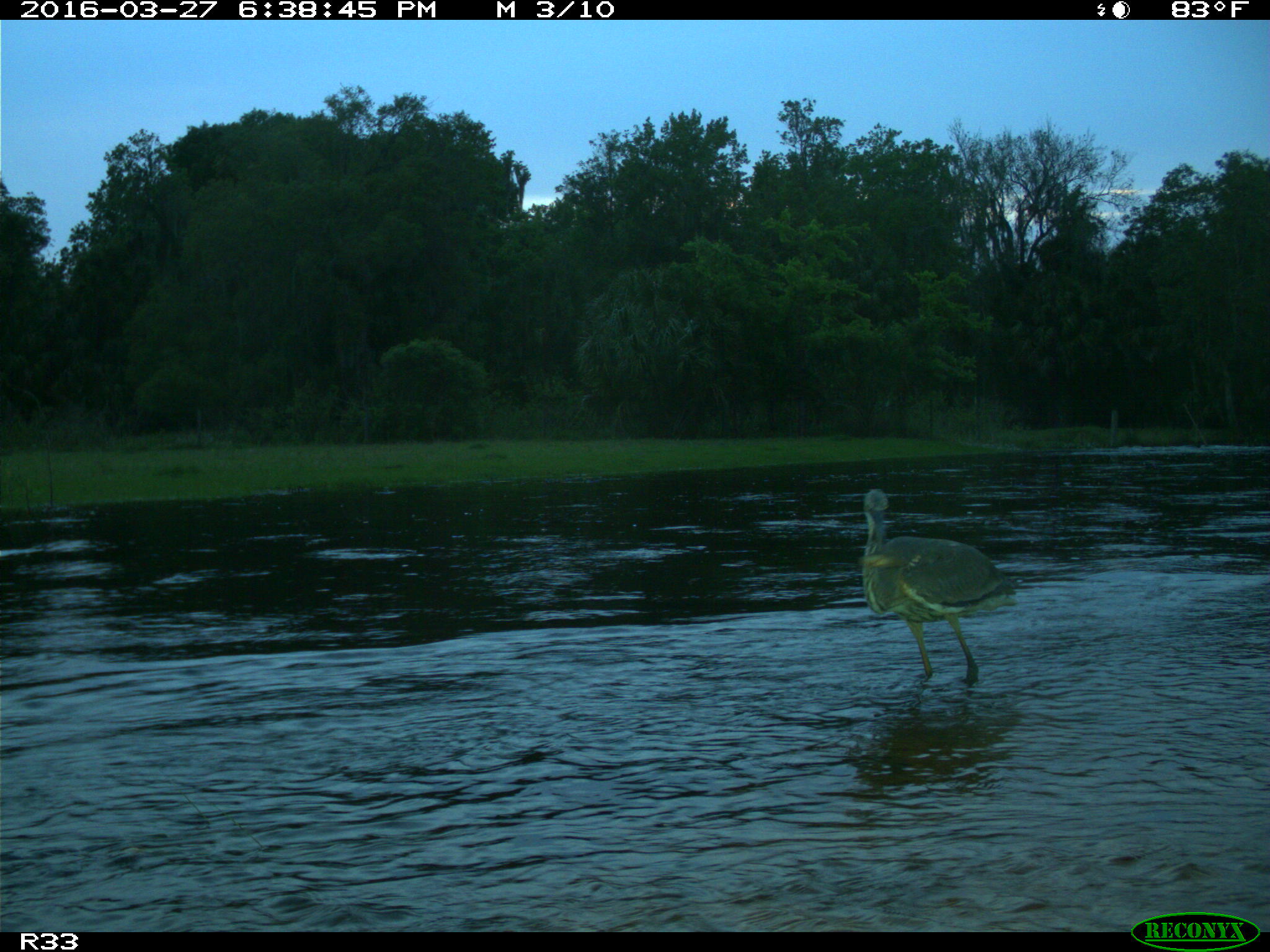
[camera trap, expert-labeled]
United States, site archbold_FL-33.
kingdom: Animalia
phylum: Chordata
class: Aves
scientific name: Aves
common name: birds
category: unidentified bird